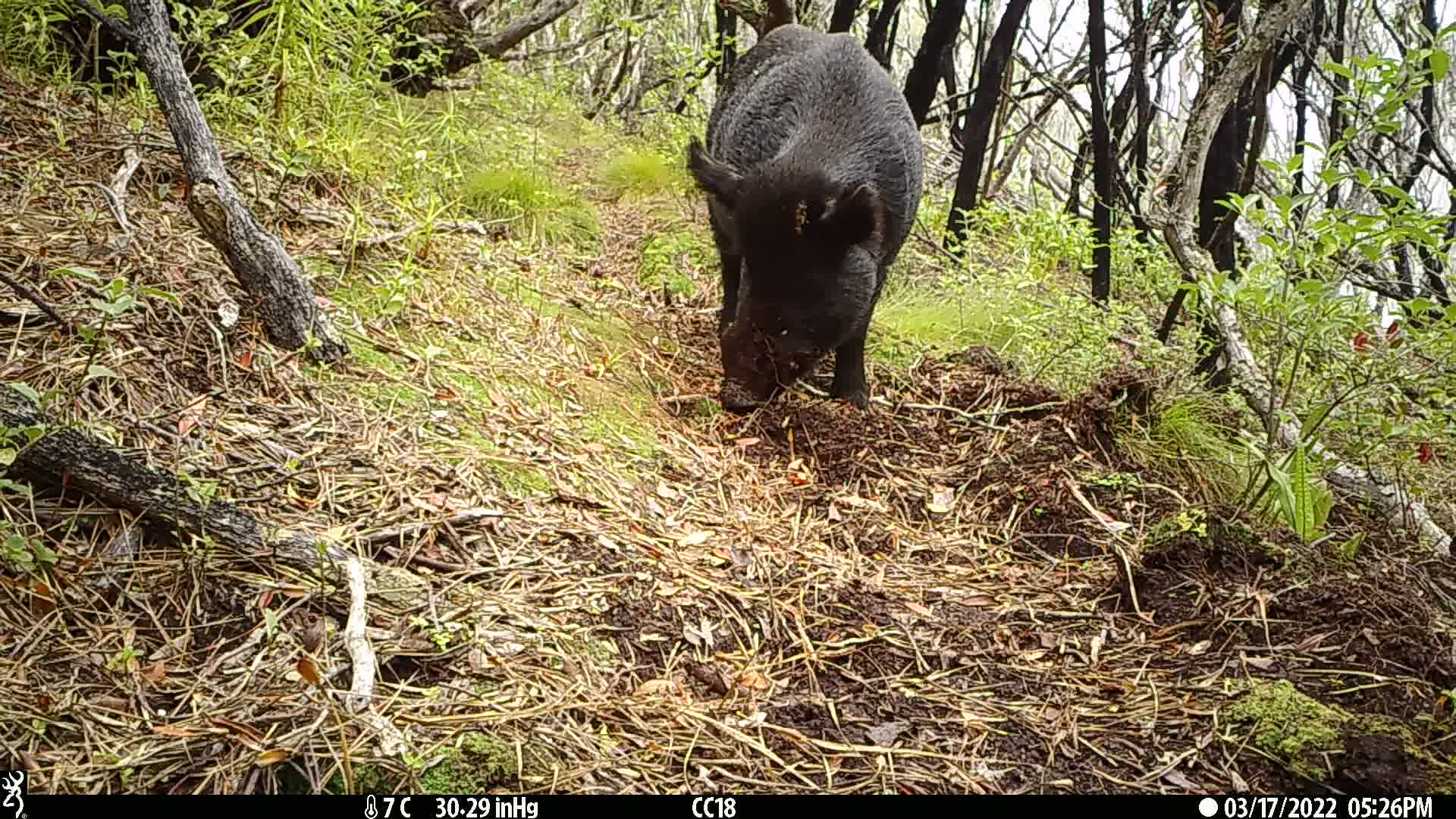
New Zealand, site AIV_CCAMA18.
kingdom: Animalia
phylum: Chordata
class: Mammalia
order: Artiodactyla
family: Suidae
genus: Sus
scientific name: Sus scrofa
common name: pig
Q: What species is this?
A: Pig (Sus scrofa).